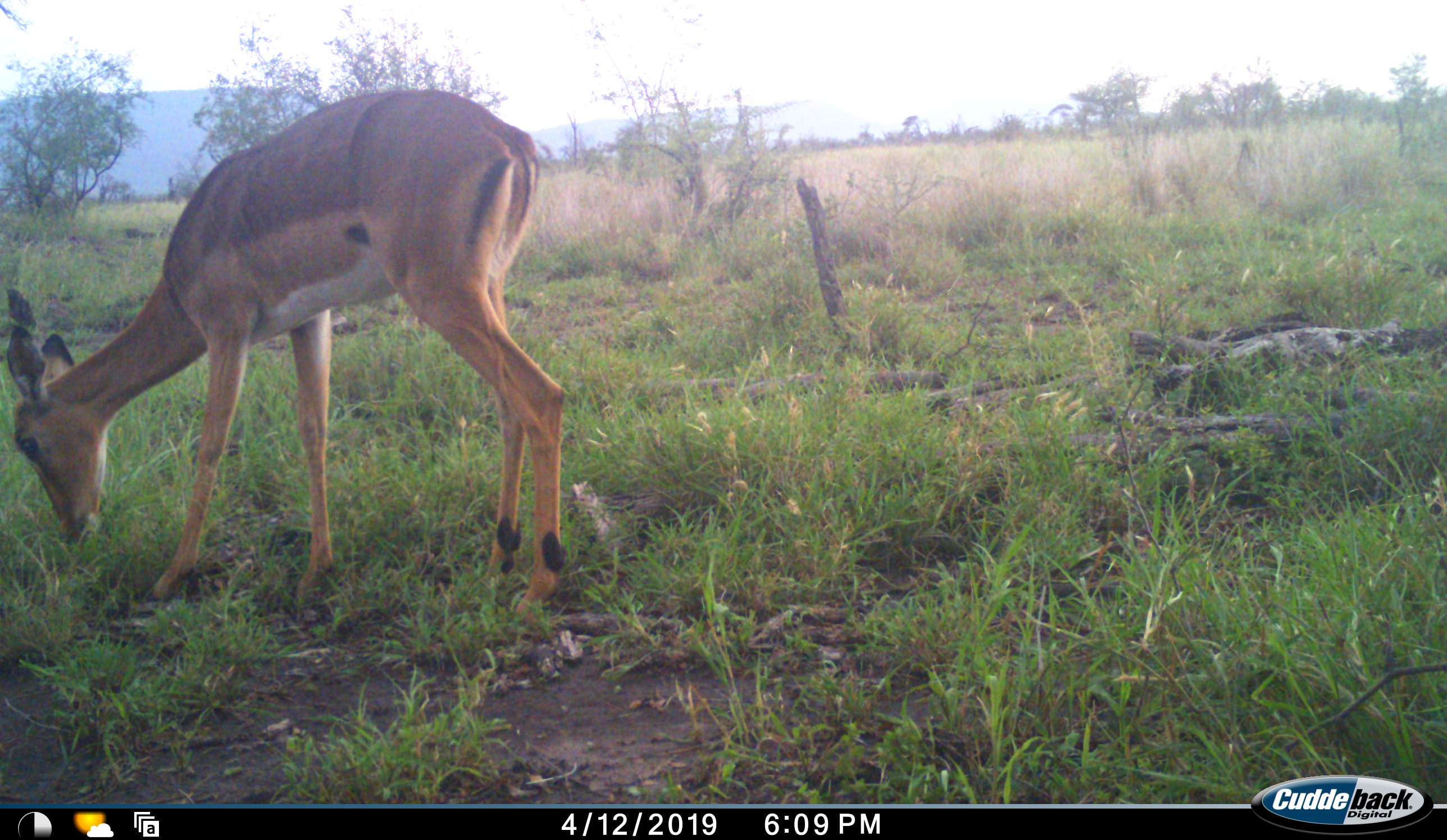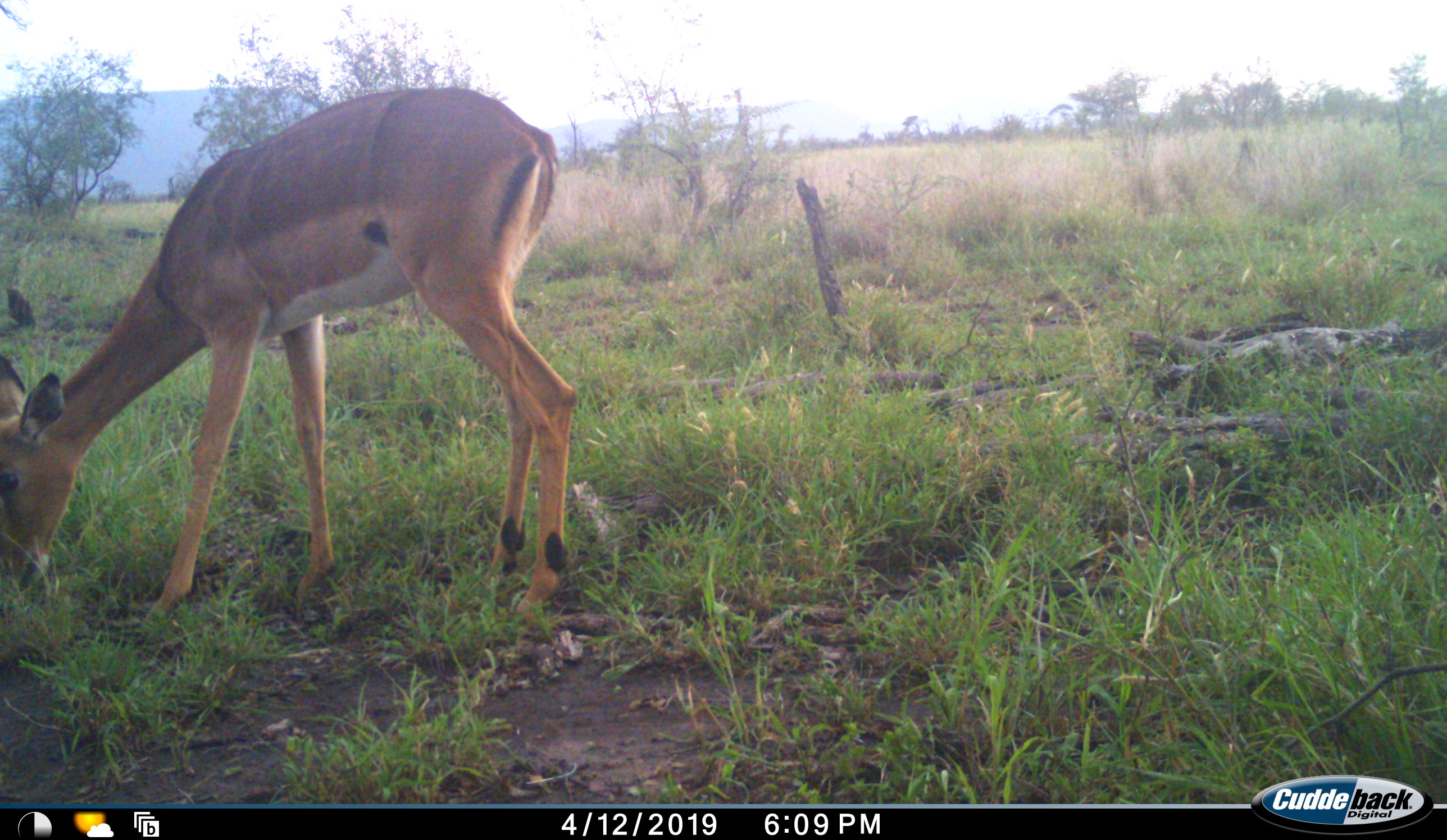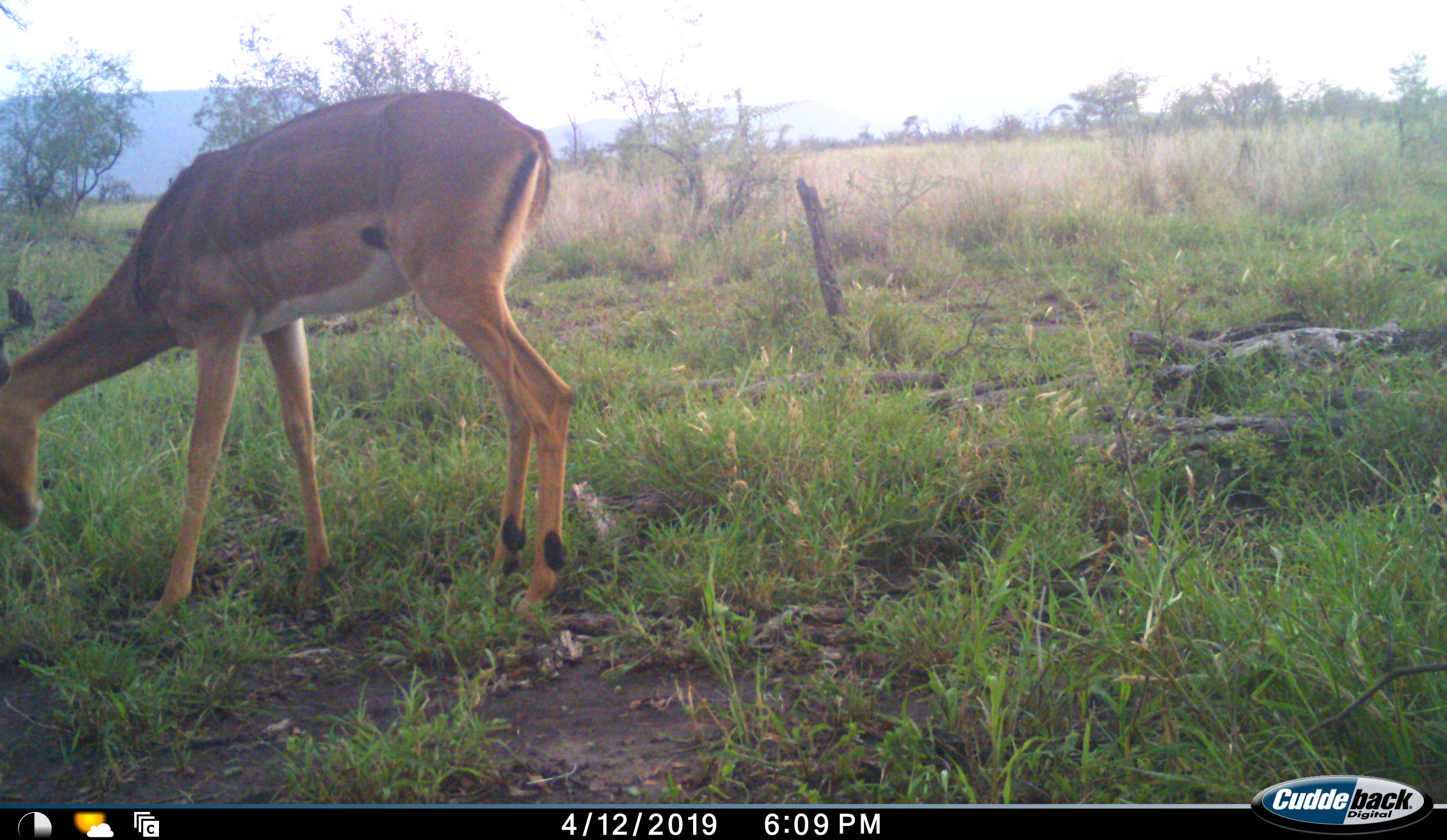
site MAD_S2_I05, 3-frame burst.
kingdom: Animalia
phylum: Chordata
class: Mammalia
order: Artiodactyla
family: Bovidae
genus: Aepyceros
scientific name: Aepyceros melampus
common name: impala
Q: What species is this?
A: Impala (Aepyceros melampus).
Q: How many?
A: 1.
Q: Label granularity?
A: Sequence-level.